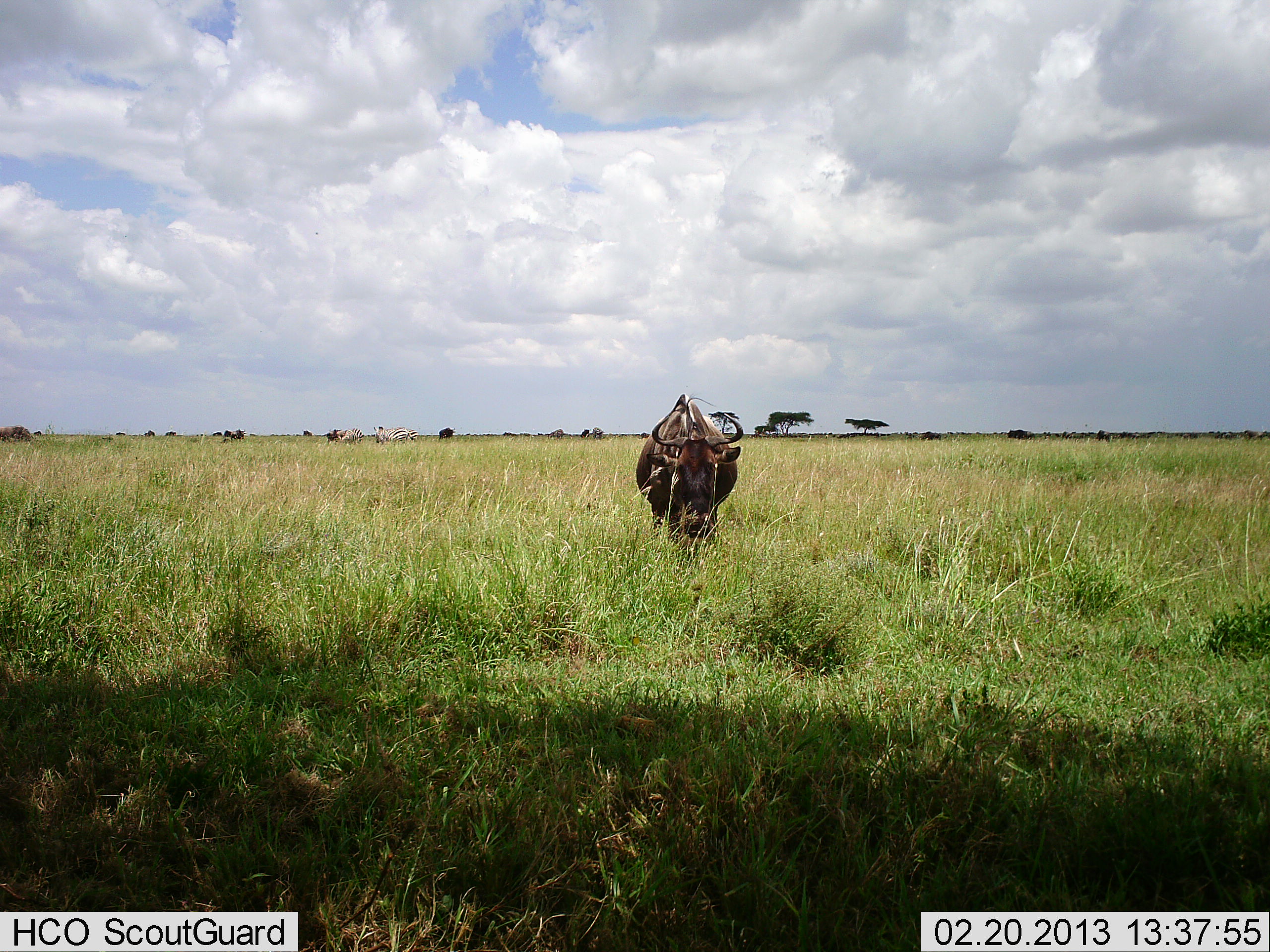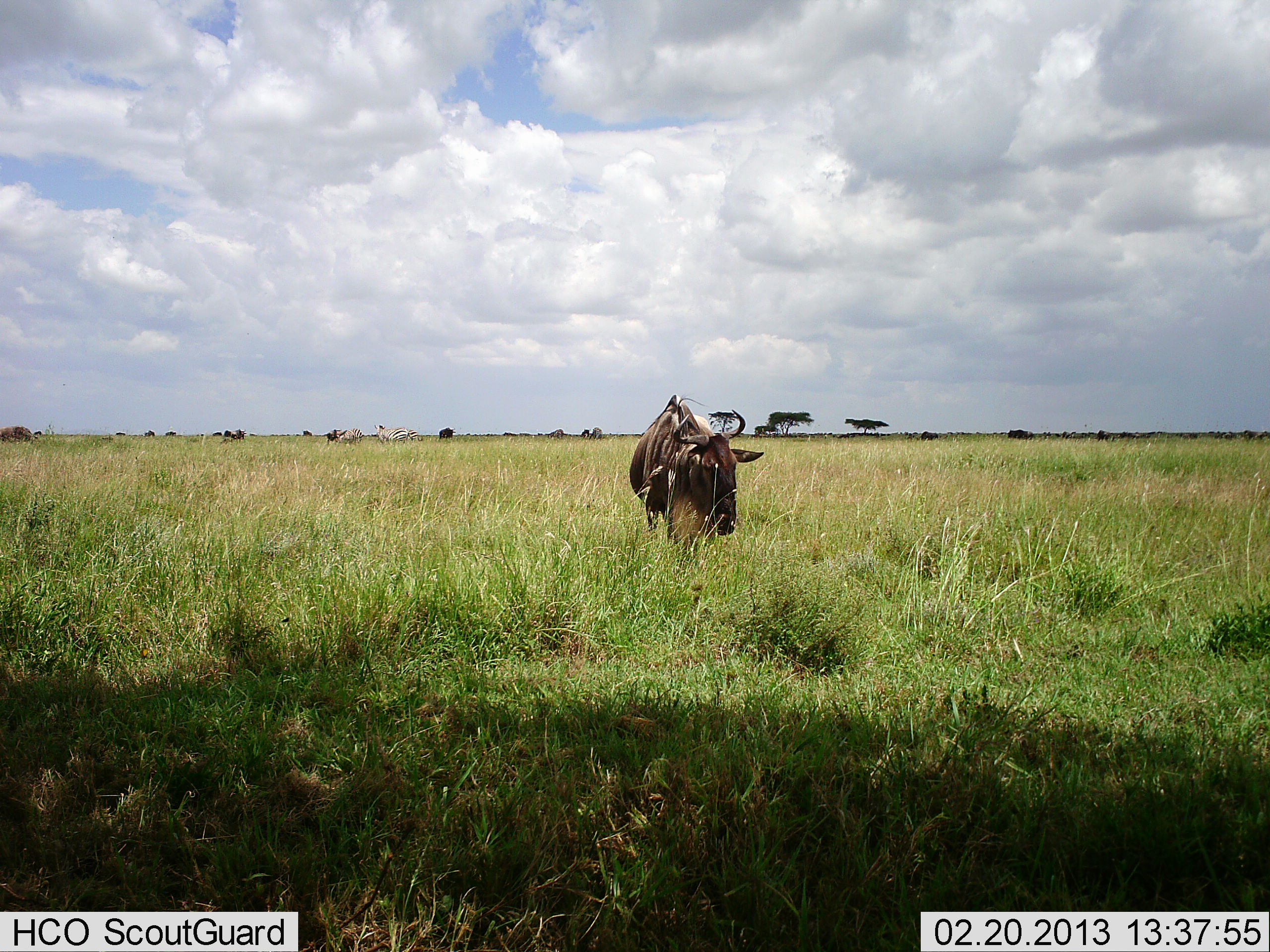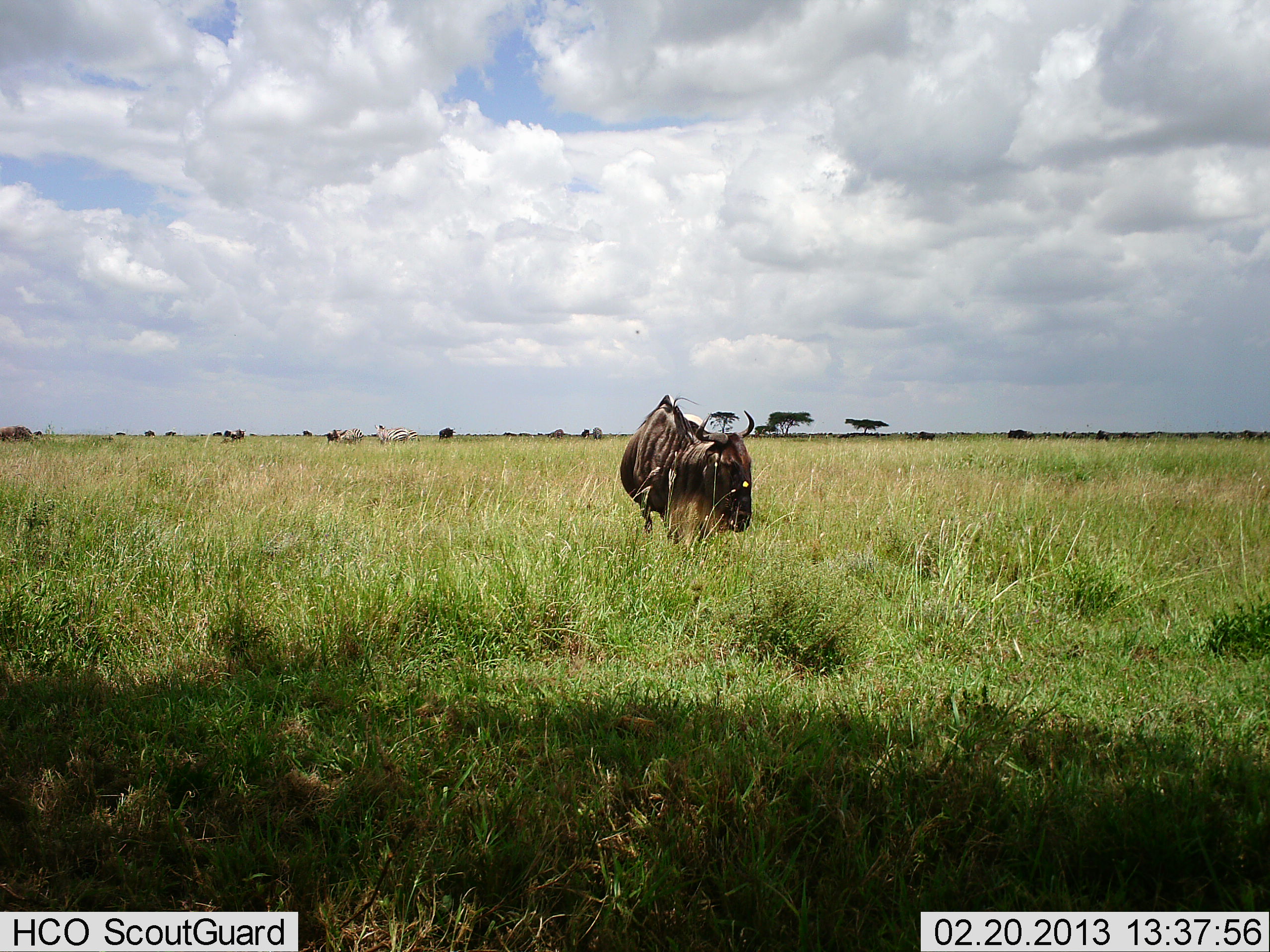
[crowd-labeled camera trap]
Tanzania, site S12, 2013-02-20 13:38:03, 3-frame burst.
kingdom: Animalia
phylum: Chordata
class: Mammalia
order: Artiodactyla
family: Bovidae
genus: Connochaetes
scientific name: Connochaetes taurinus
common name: blue wildebeest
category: wildebeest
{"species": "wildebeest (blue wildebeest) (Connochaetes taurinus)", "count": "1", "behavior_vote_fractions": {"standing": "85%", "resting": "0%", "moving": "18%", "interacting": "0%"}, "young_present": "0%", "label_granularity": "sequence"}